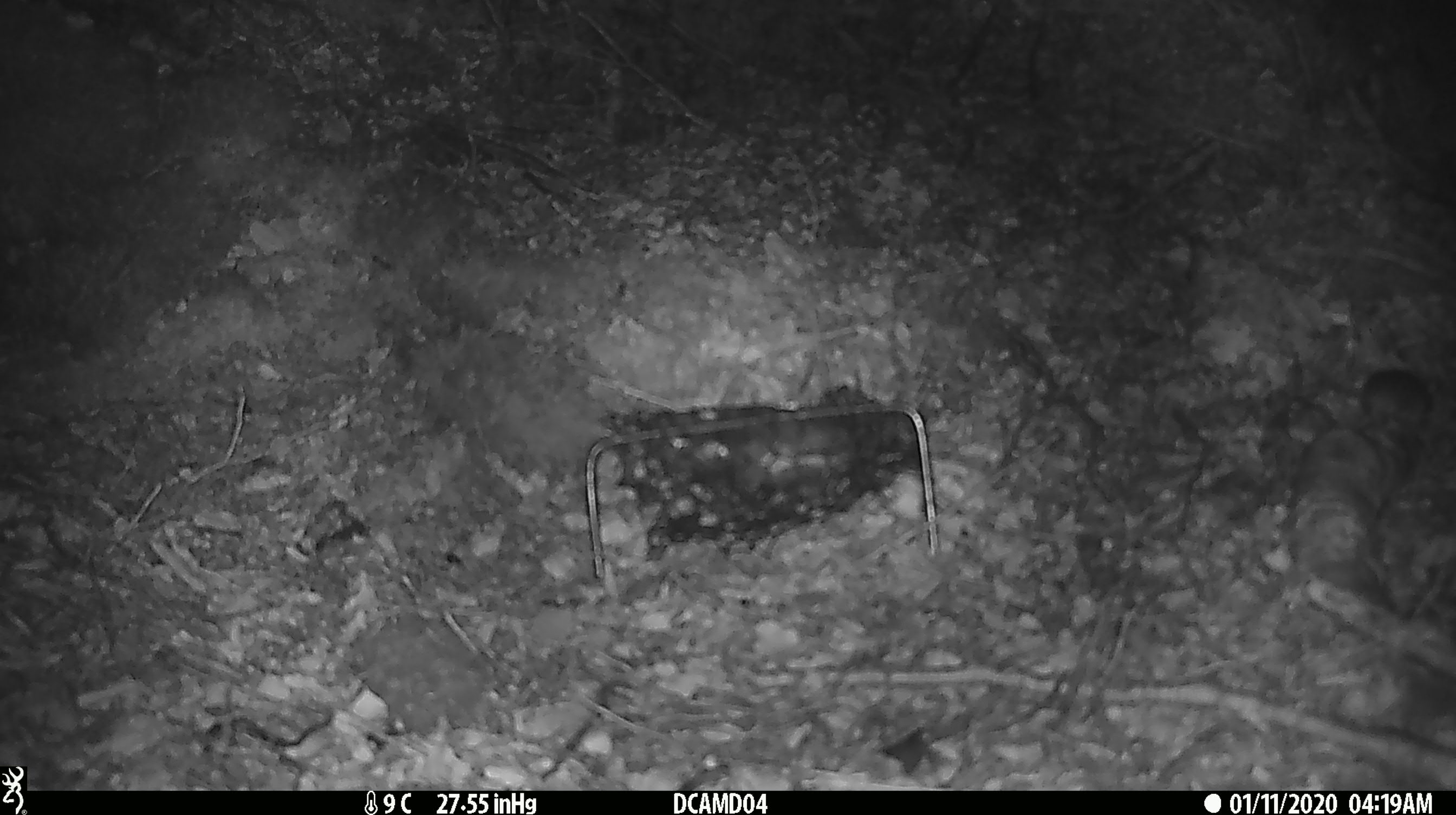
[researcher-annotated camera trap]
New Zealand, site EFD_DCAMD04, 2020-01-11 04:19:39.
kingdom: Animalia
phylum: Chordata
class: Mammalia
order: Rodentia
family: Muridae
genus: Mus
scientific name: Mus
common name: mouse